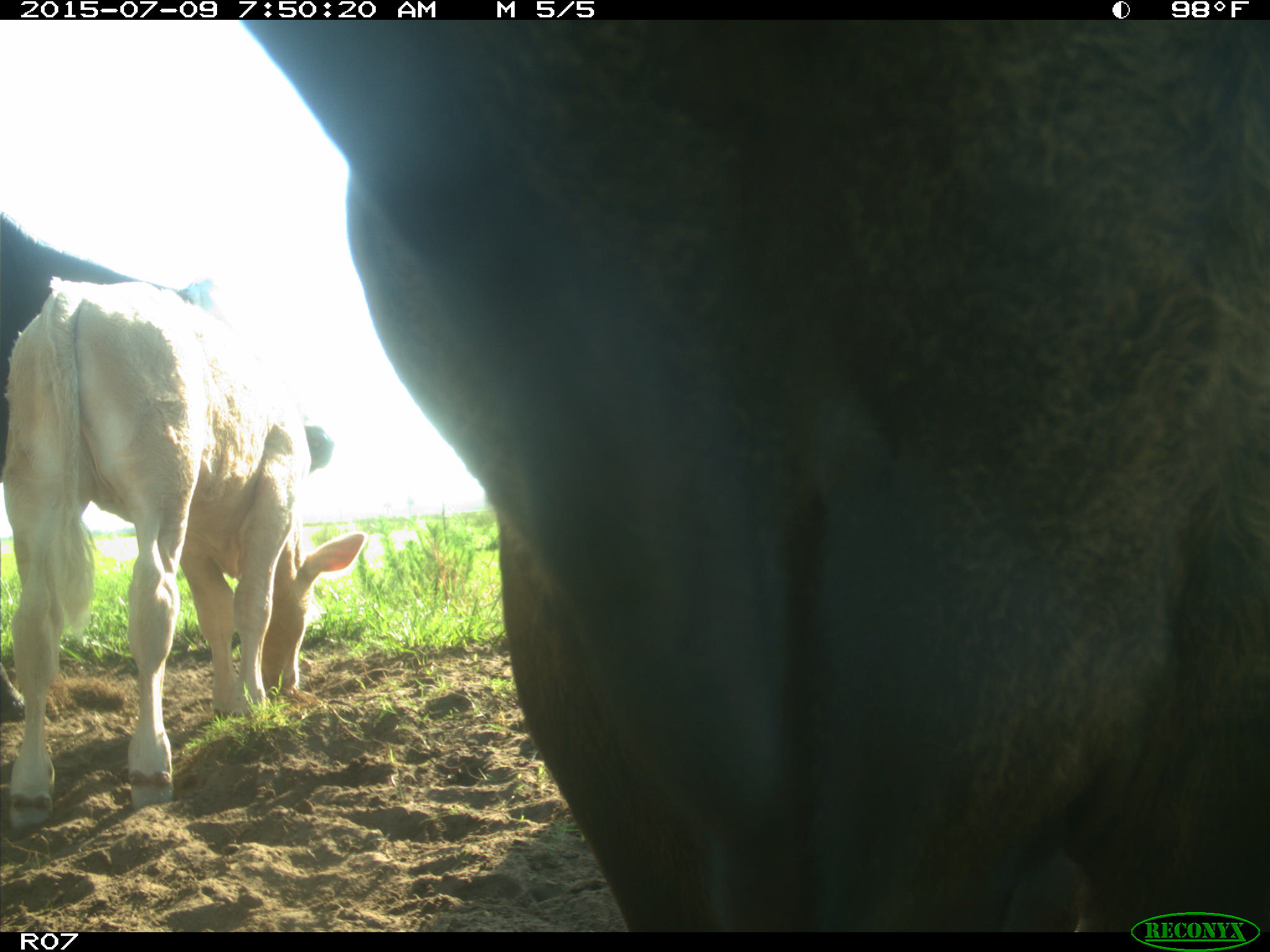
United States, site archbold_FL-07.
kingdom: Animalia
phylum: Chordata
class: Mammalia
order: Artiodactyla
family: Bovidae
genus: Bos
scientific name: Bos taurus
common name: domestic cow